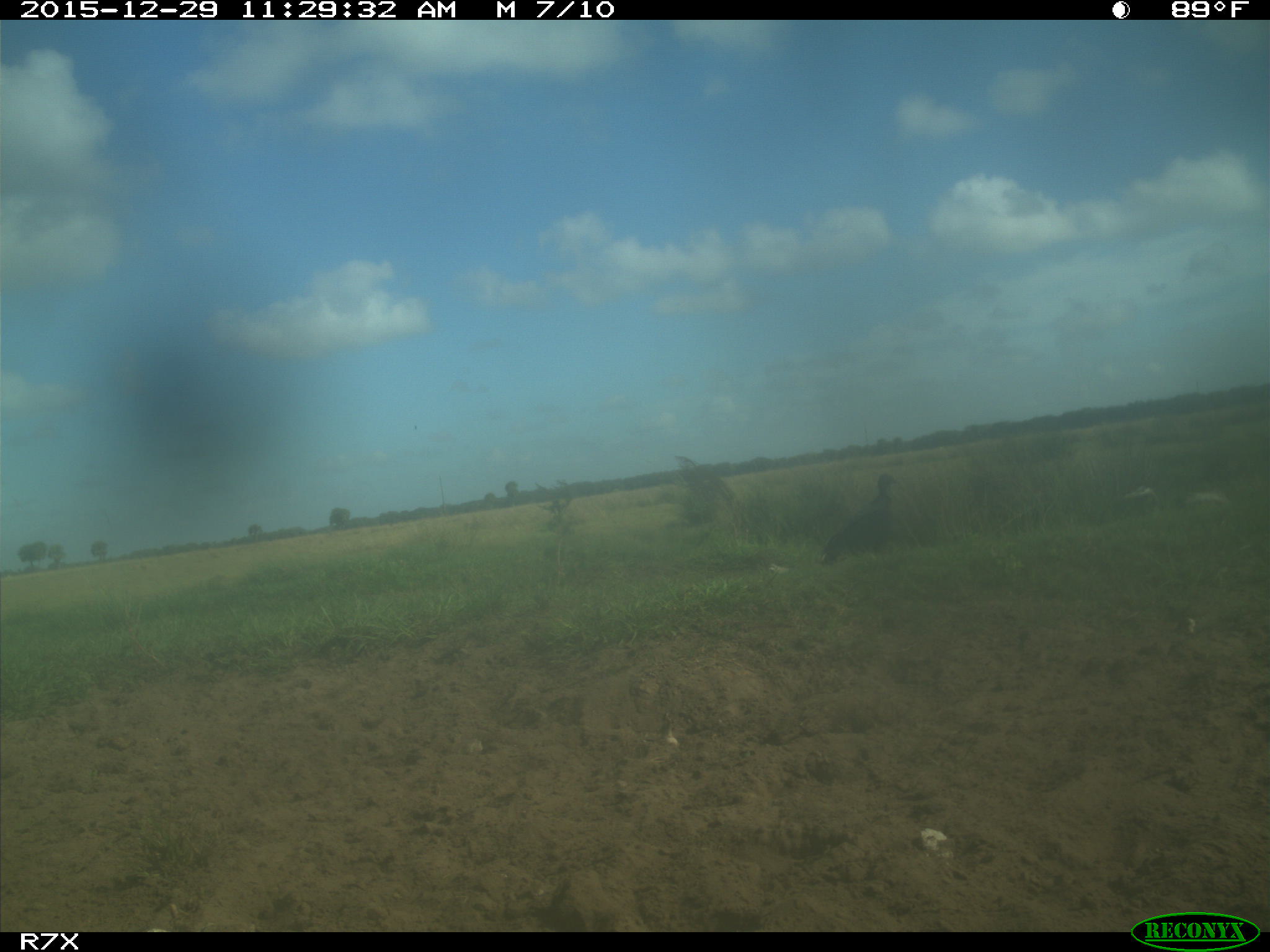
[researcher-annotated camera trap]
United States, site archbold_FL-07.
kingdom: Animalia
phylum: Chordata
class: Aves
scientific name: Aves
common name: birds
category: unidentified bird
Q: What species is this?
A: Unidentified bird (birds) (Aves).